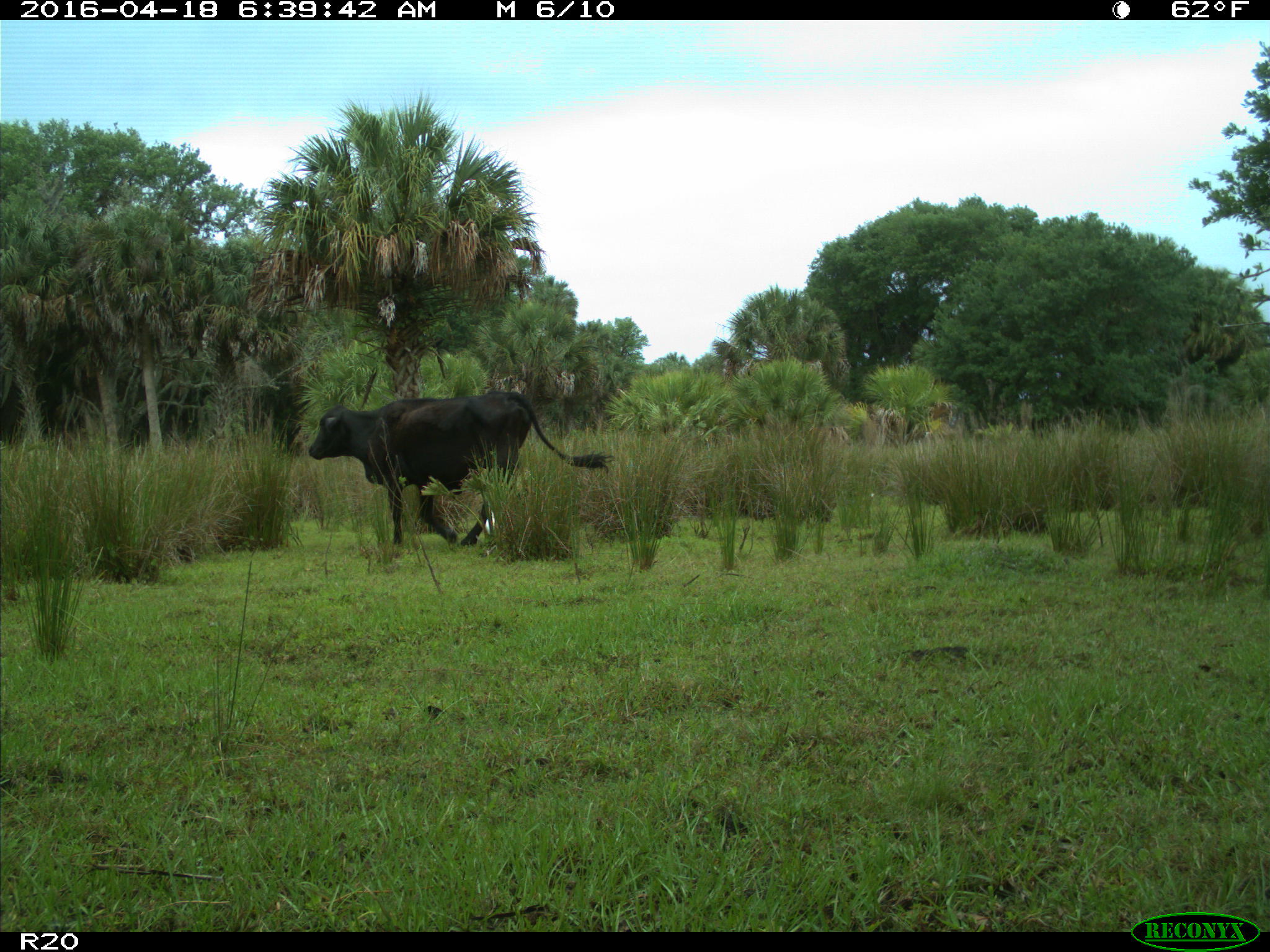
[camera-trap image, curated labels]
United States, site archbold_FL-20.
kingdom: Animalia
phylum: Chordata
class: Mammalia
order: Artiodactyla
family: Bovidae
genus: Bos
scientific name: Bos taurus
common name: domestic cow